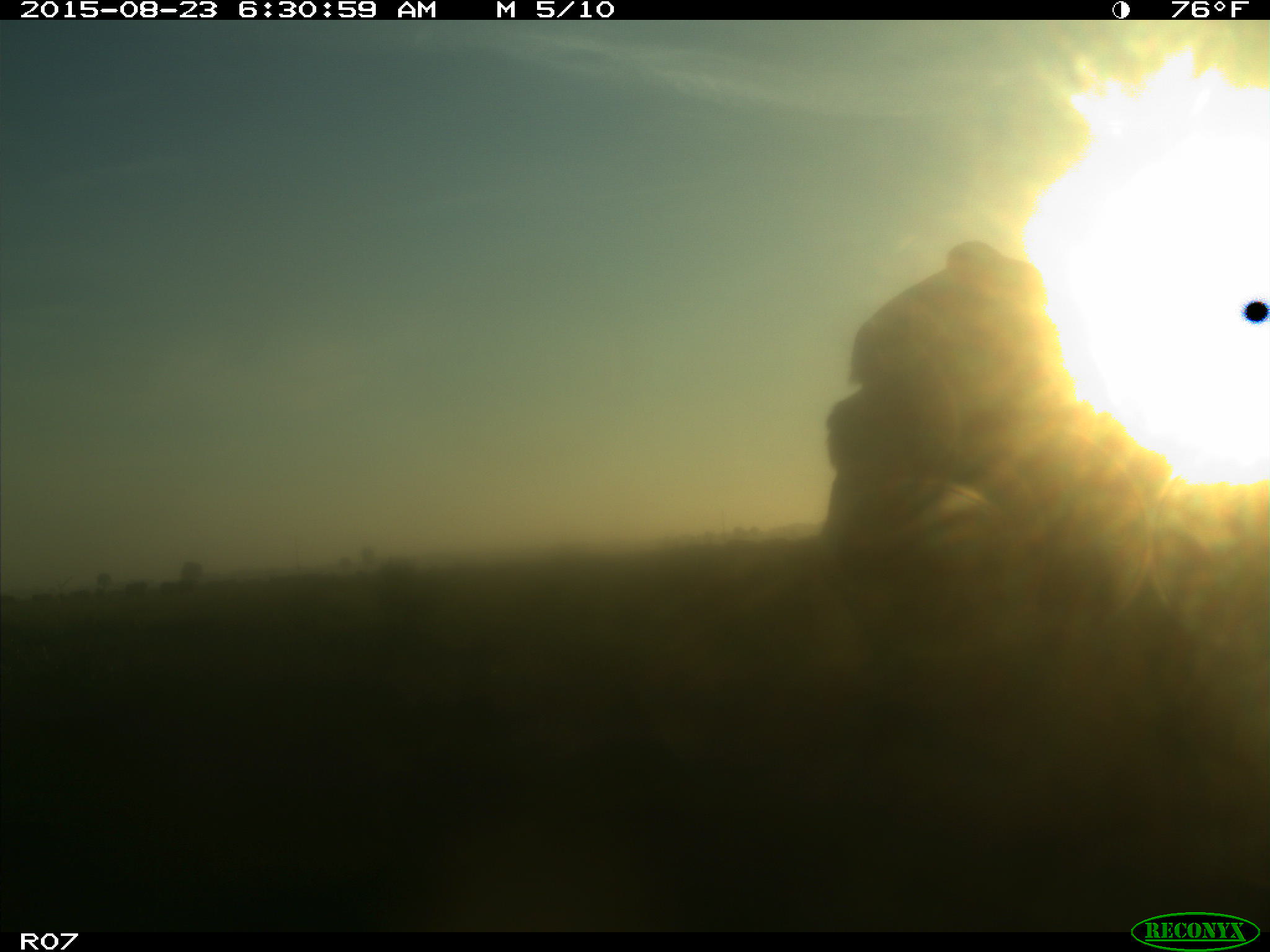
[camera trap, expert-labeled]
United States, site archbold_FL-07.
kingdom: Animalia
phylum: Chordata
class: Mammalia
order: Artiodactyla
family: Bovidae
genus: Bos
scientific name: Bos taurus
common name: domestic cow